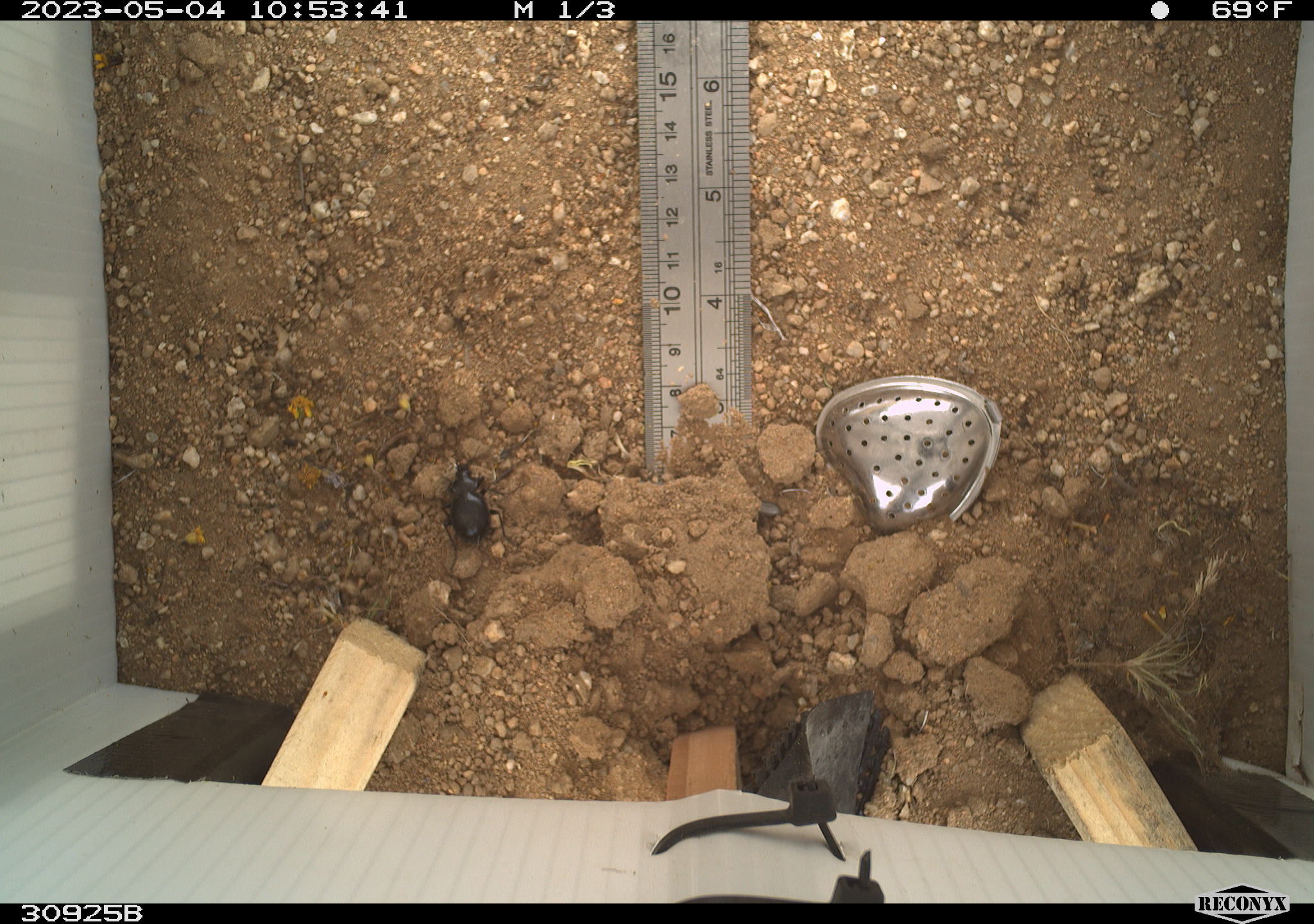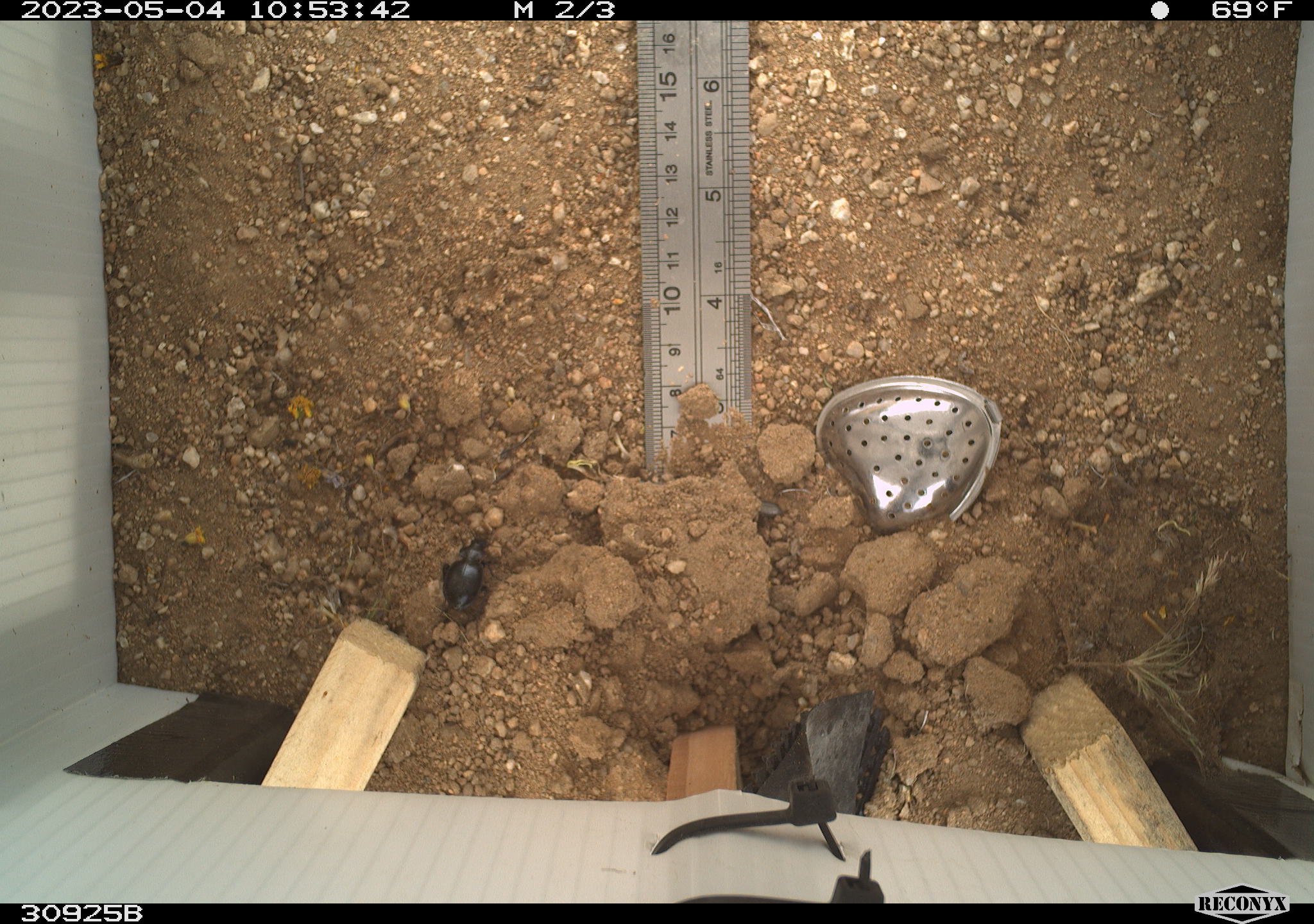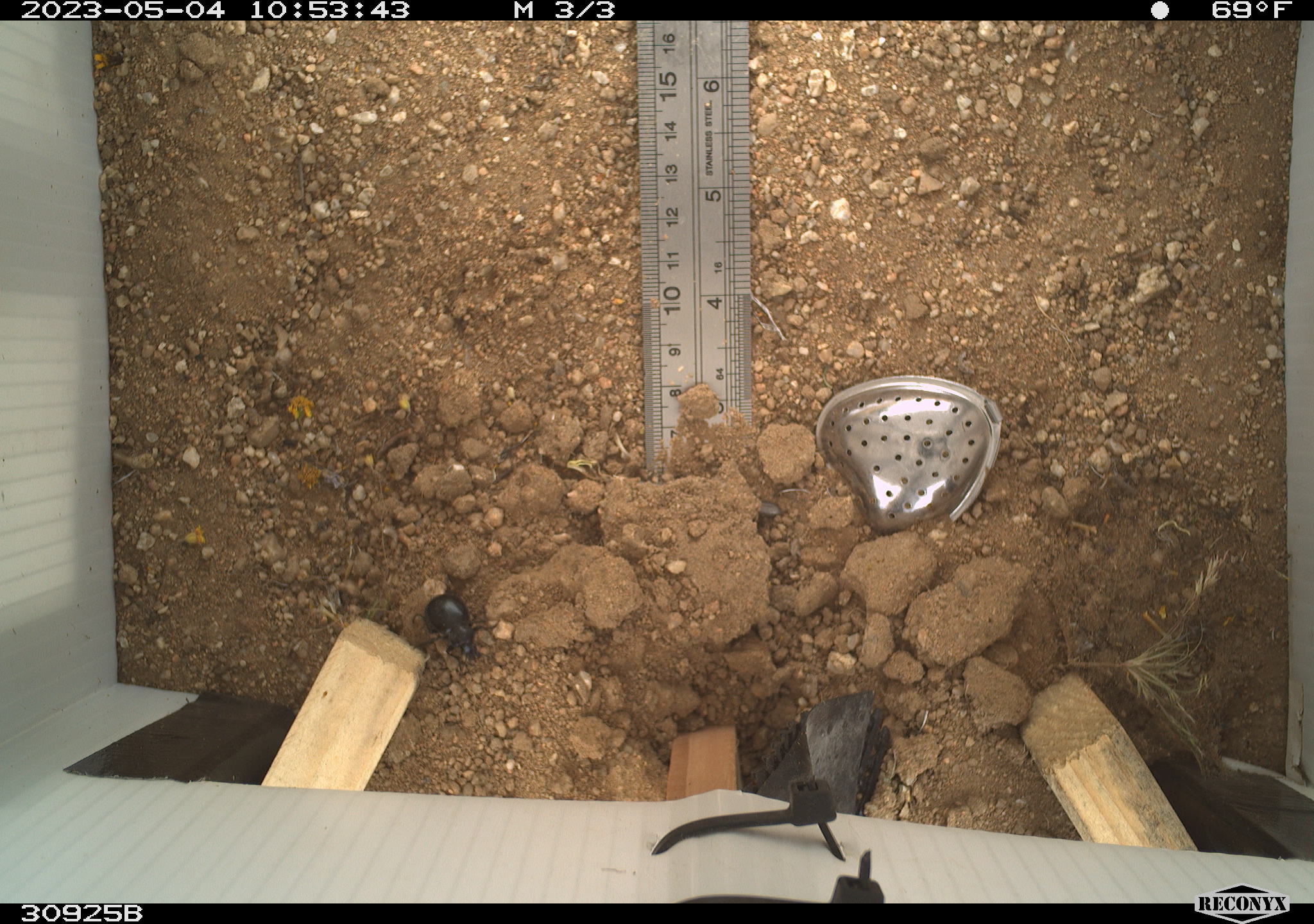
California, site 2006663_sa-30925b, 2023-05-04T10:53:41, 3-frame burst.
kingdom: Animalia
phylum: Arthropoda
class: Insecta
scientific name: Insecta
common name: insect